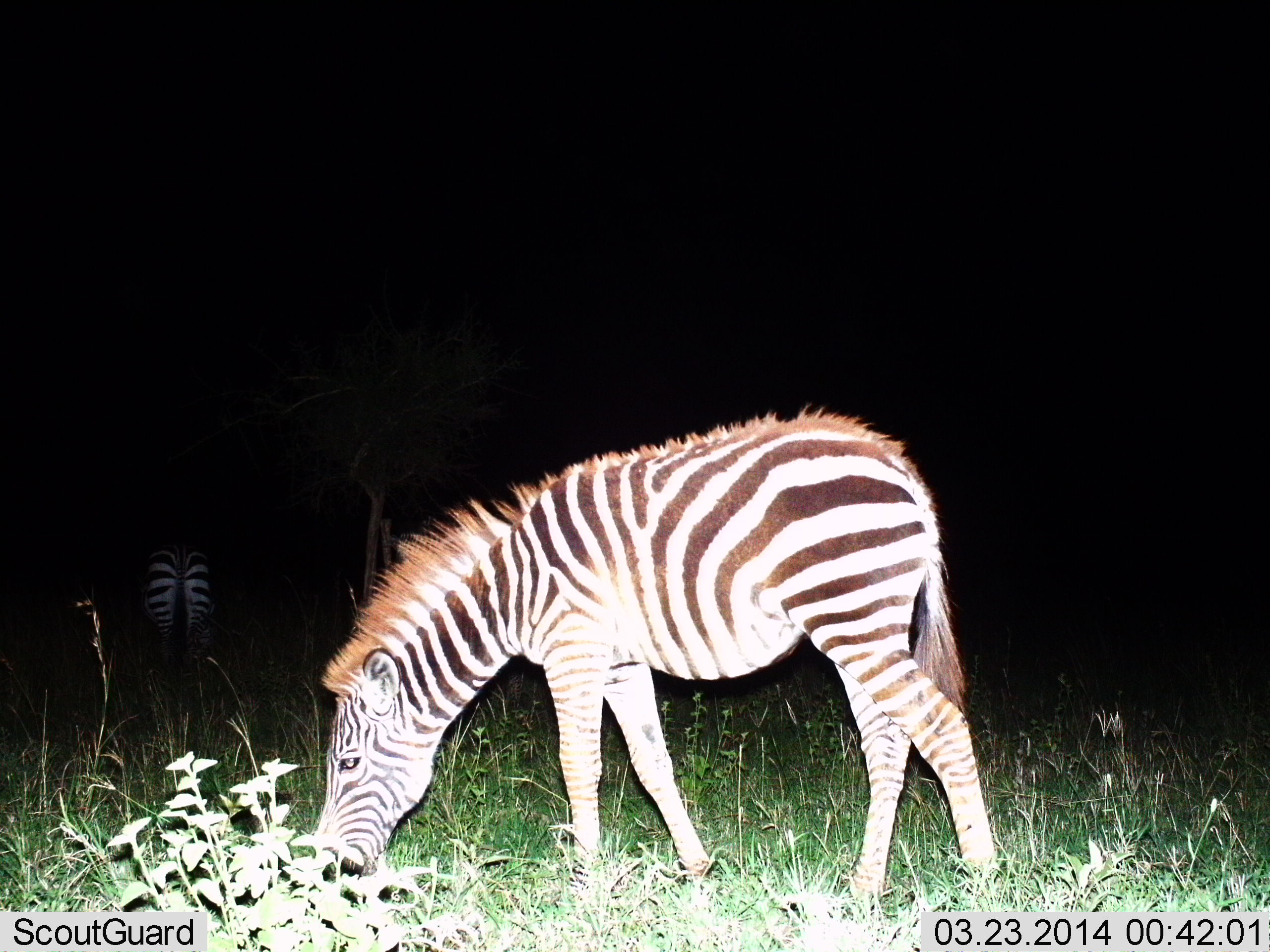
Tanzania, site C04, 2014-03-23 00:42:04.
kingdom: Animalia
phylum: Chordata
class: Mammalia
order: Perissodactyla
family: Equidae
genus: Equus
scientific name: Equus quagga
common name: plains zebra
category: zebra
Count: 2.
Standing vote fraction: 30%.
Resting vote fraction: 0%.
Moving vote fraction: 0%.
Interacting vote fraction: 0%.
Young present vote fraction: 20%.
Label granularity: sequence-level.